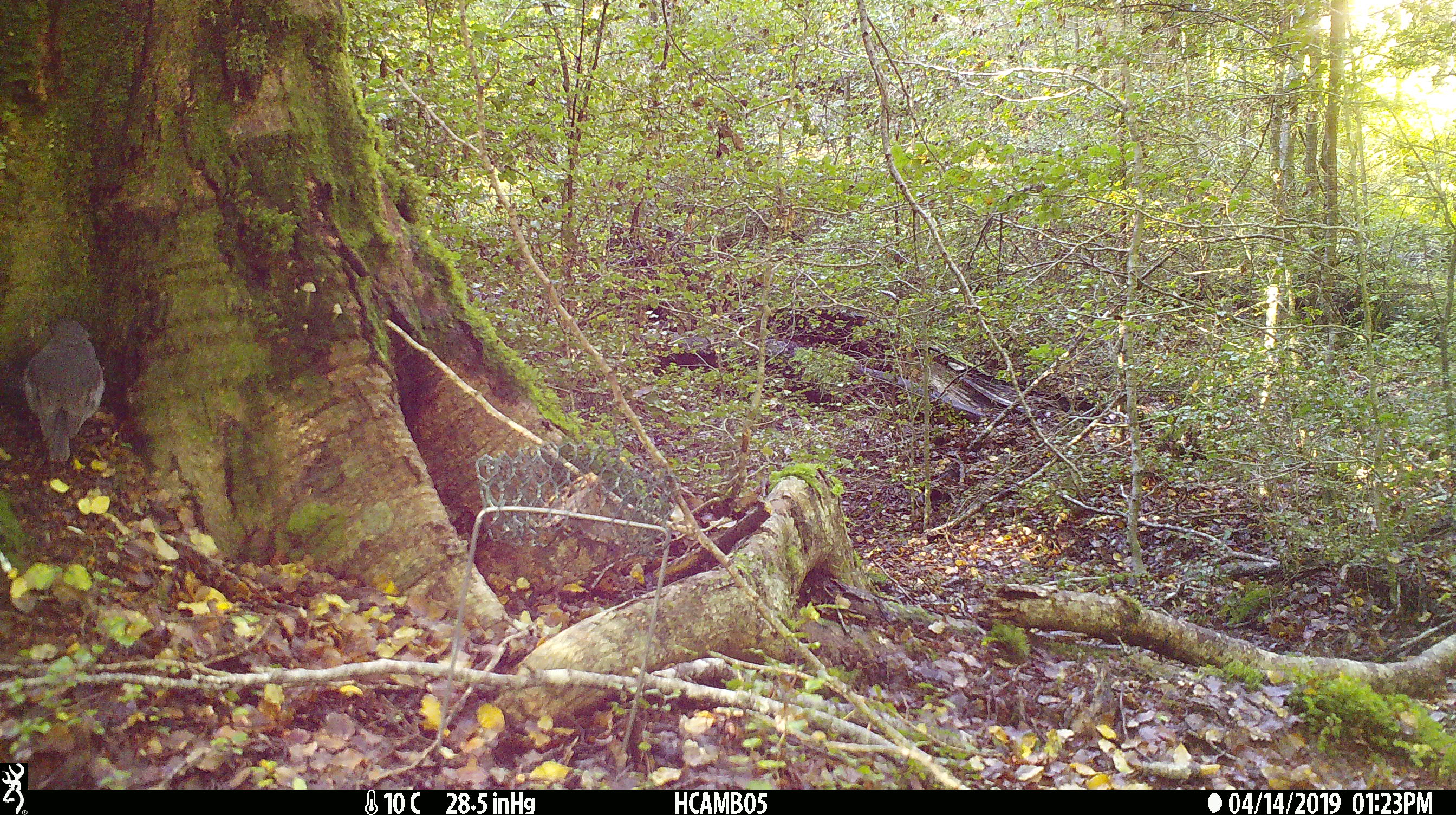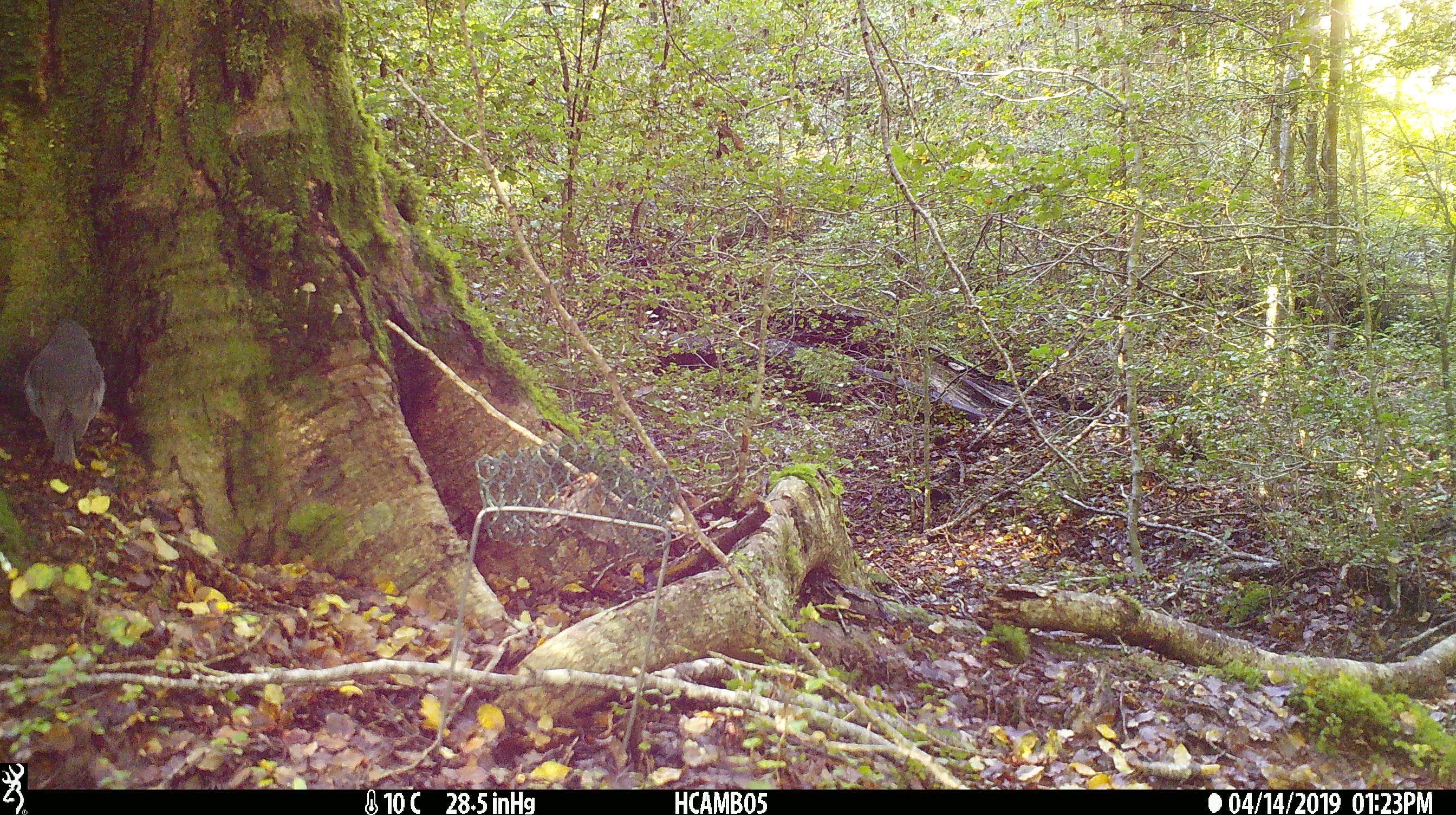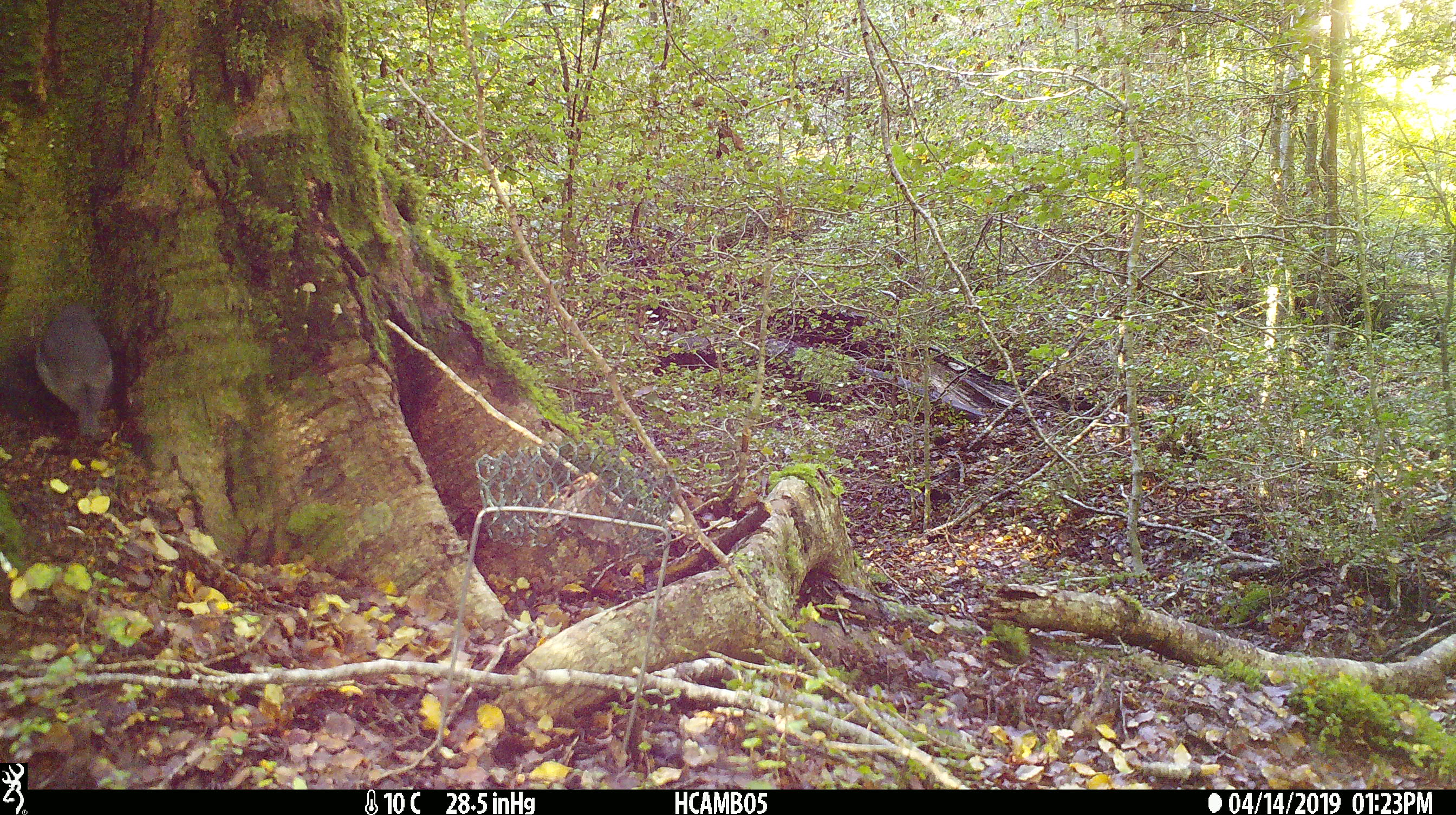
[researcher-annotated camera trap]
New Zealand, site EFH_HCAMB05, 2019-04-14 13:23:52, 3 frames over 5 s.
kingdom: Animalia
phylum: Chordata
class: Aves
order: Passeriformes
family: Petroicidae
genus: Petroica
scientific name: Petroica australis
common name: new zealand robin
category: robin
Robin (new zealand robin) (Petroica australis).